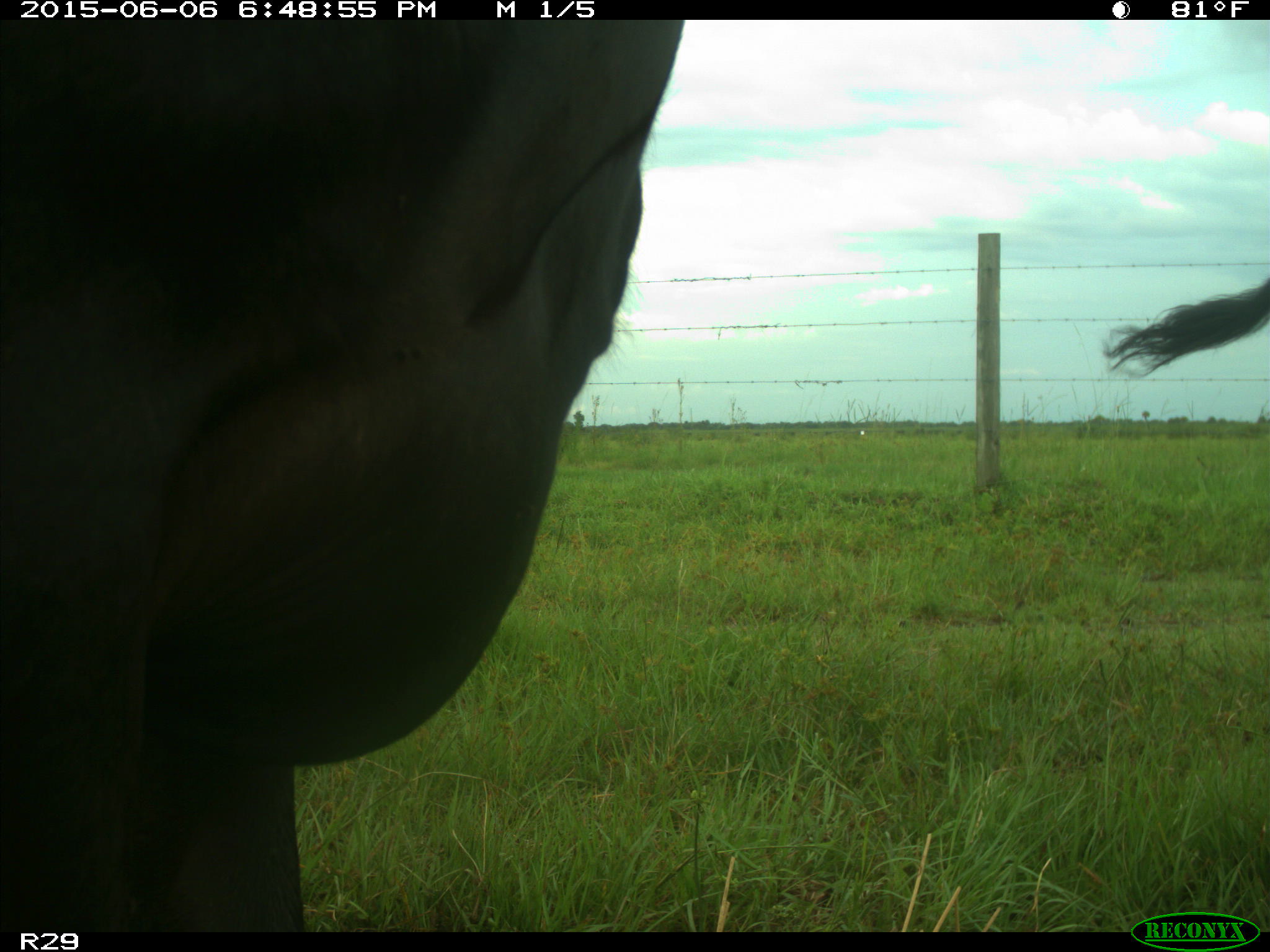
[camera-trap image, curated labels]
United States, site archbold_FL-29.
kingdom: Animalia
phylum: Chordata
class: Mammalia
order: Artiodactyla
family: Bovidae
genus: Bos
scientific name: Bos taurus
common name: domestic cow